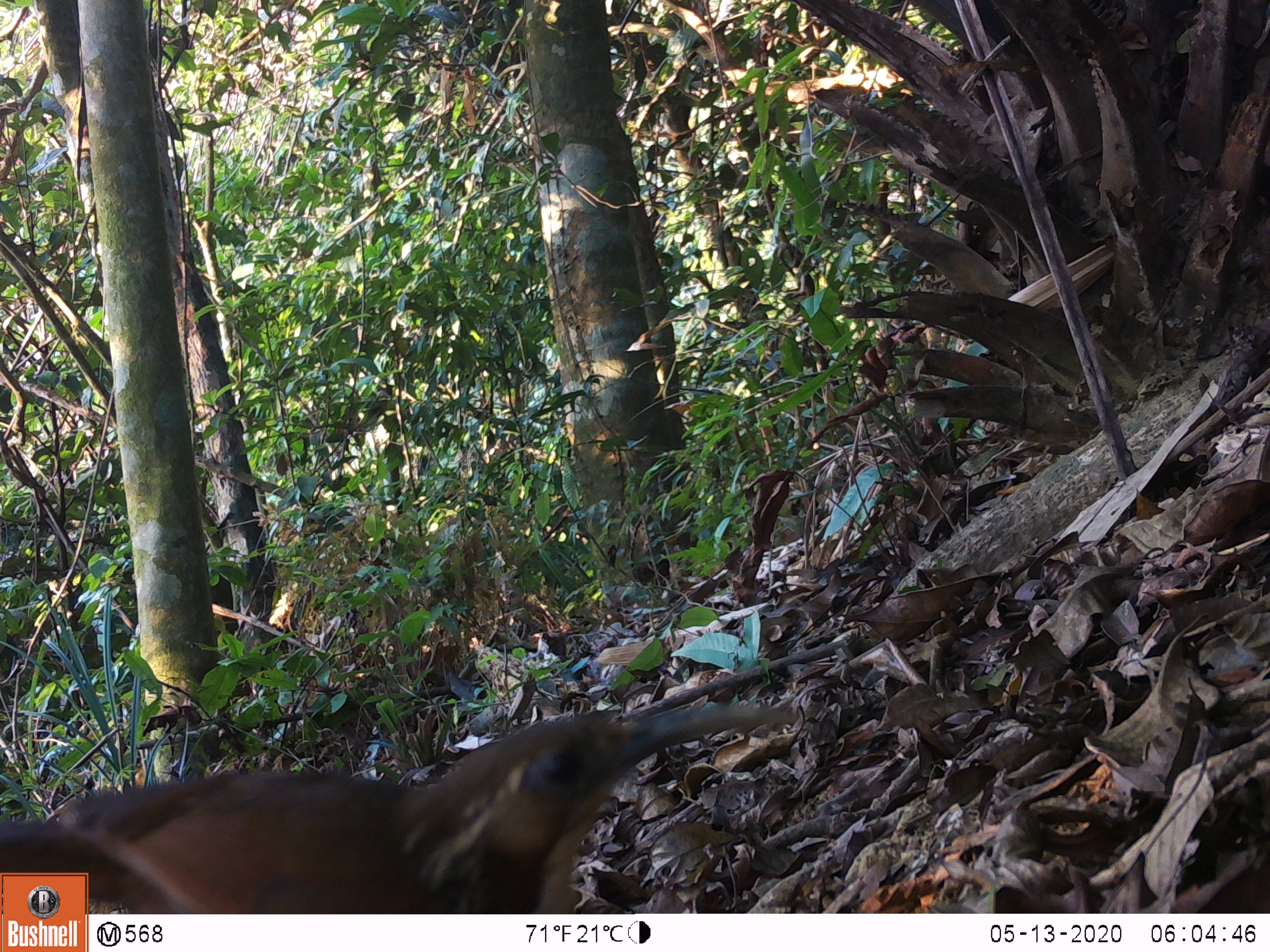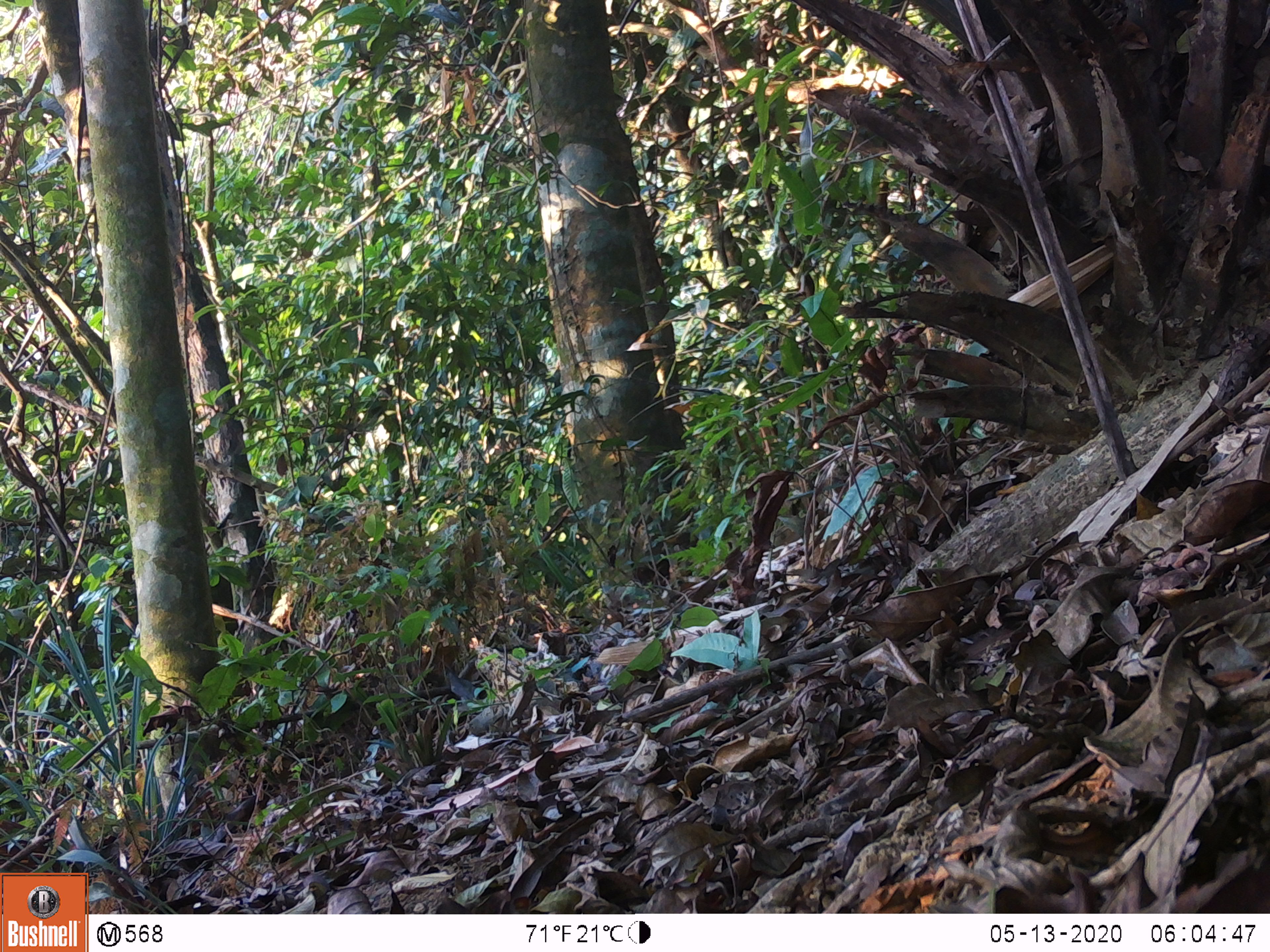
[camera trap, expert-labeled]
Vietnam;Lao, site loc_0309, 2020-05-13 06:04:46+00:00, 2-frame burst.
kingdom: Animalia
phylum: Chordata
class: Aves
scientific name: Aves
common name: bird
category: unidentified bird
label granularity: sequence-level